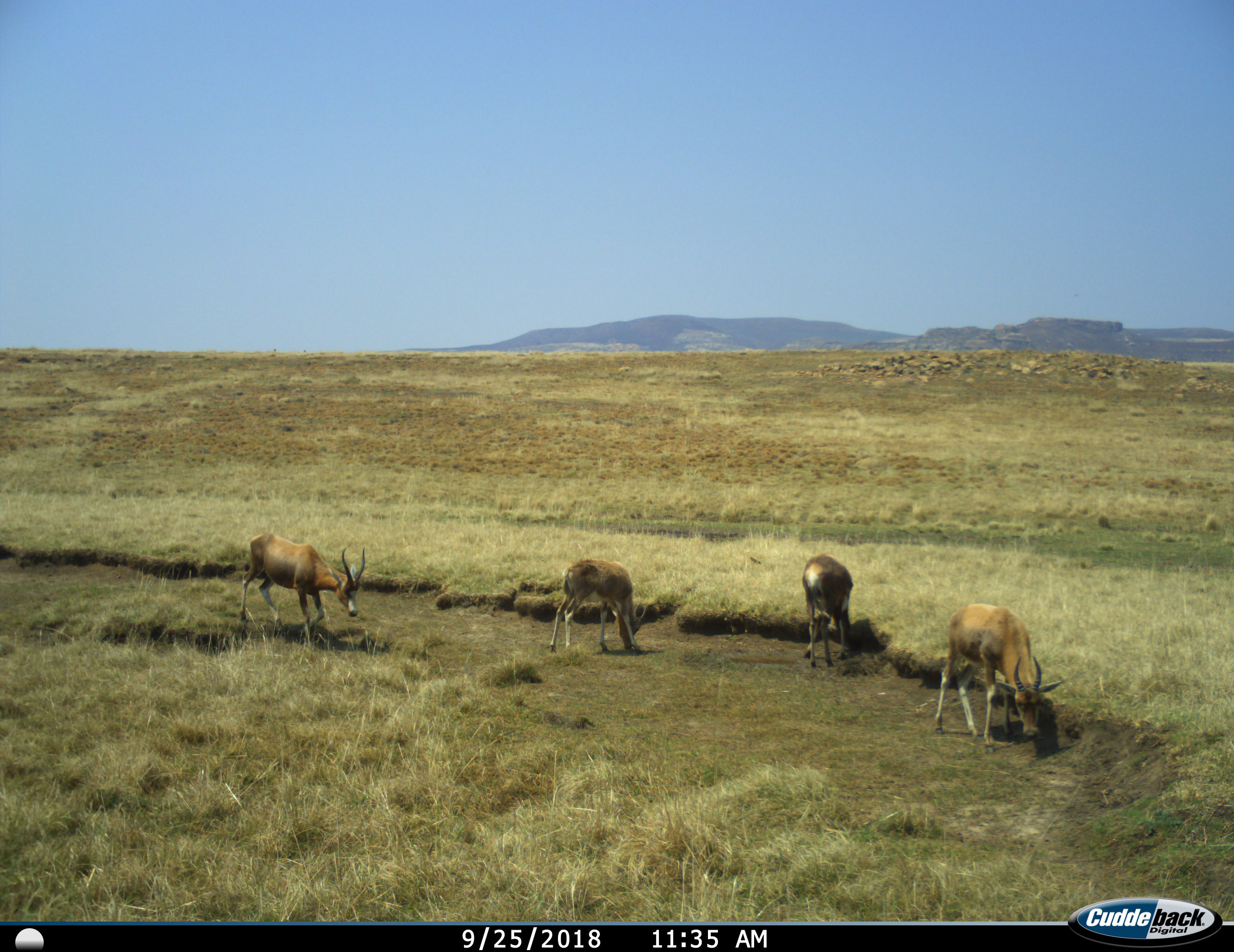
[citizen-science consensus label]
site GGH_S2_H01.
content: unidentified animal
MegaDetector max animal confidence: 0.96